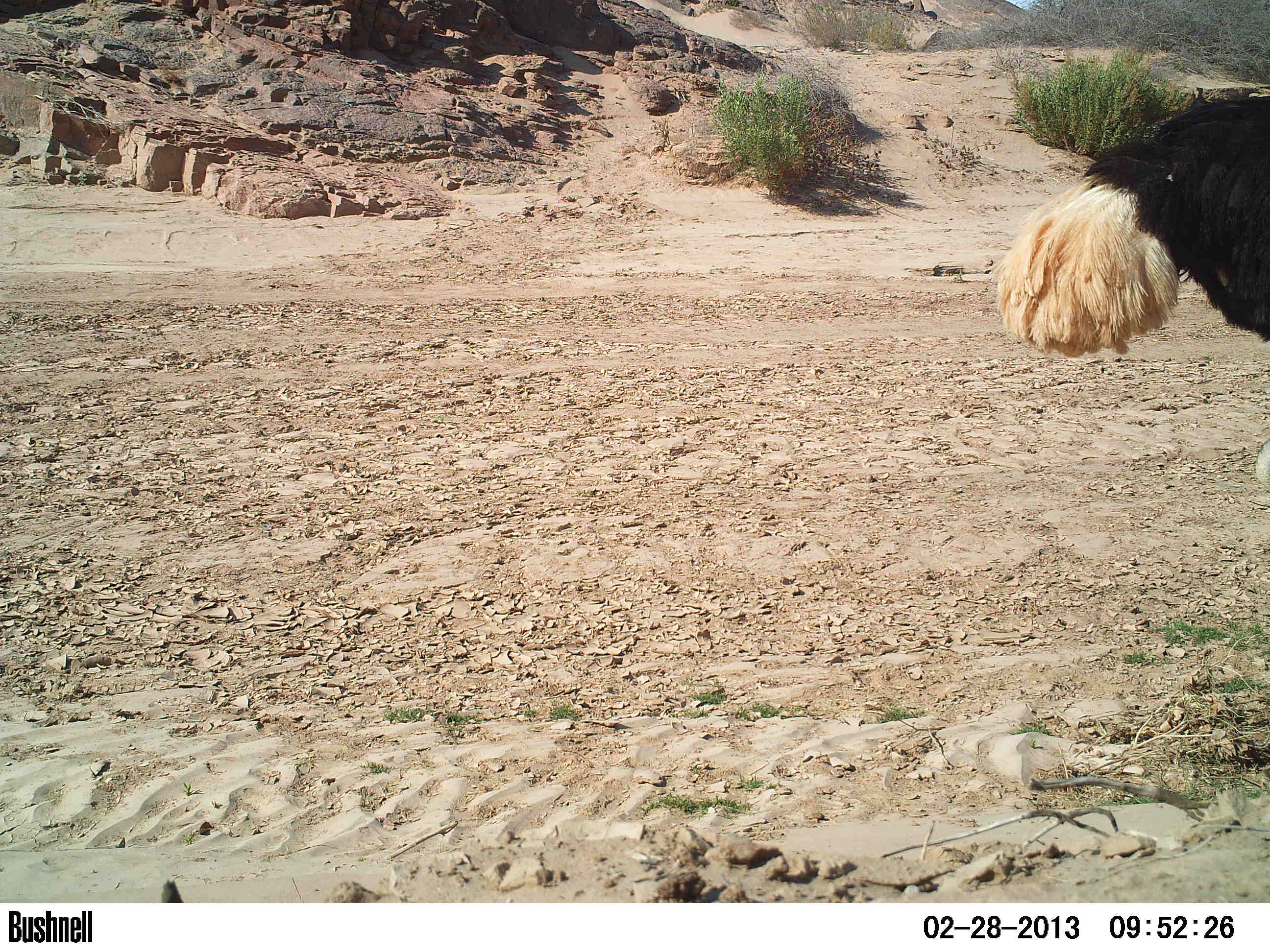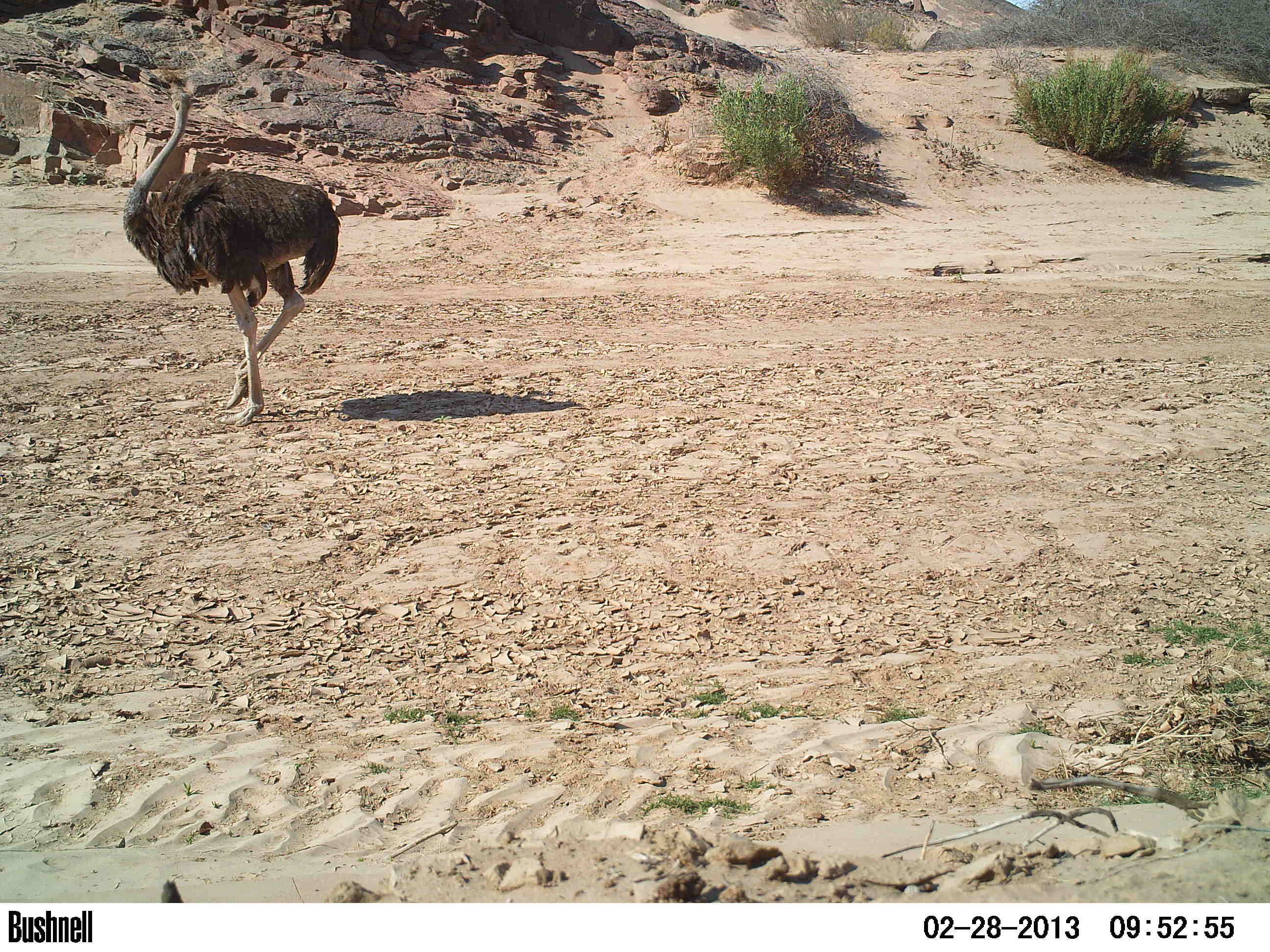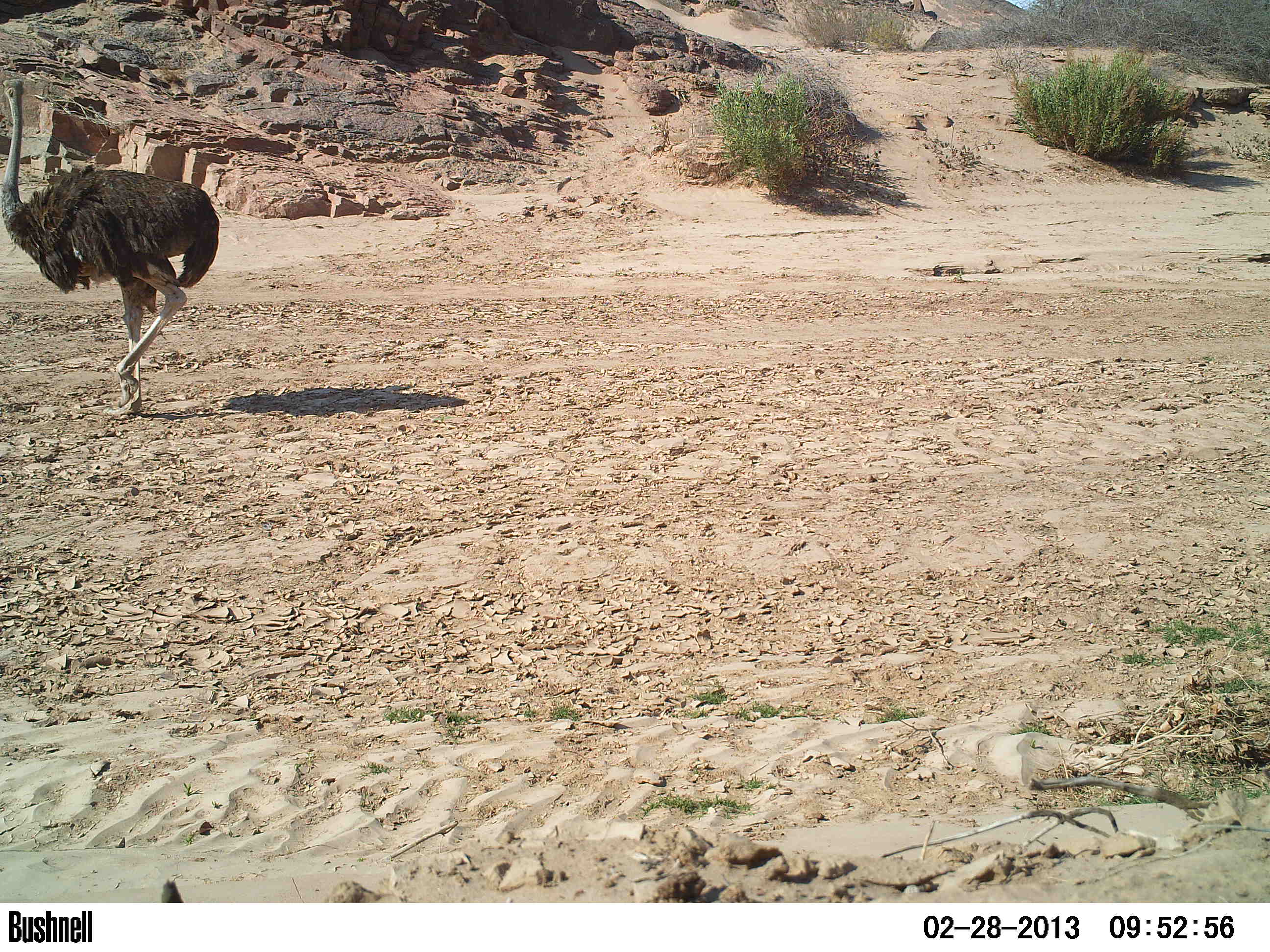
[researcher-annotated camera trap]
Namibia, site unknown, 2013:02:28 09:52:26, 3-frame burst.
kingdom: Animalia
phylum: Chordata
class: Aves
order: Struthioniformes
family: Struthionidae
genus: Struthio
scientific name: Struthio camelus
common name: common ostrich